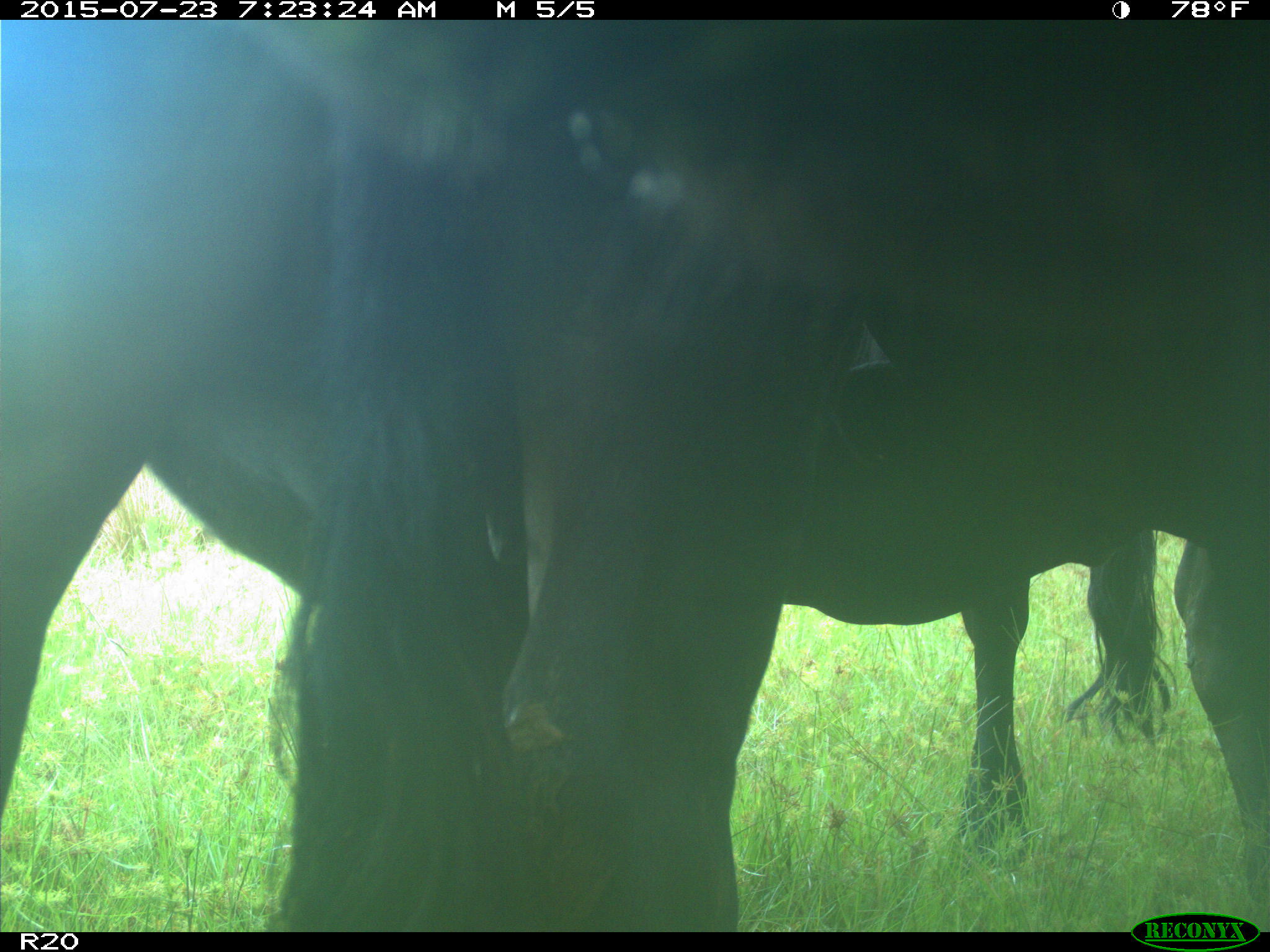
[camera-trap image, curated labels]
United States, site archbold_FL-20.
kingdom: Animalia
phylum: Chordata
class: Mammalia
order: Artiodactyla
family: Bovidae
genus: Bos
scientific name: Bos taurus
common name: domestic cow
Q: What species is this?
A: Bos taurus (domestic cow).